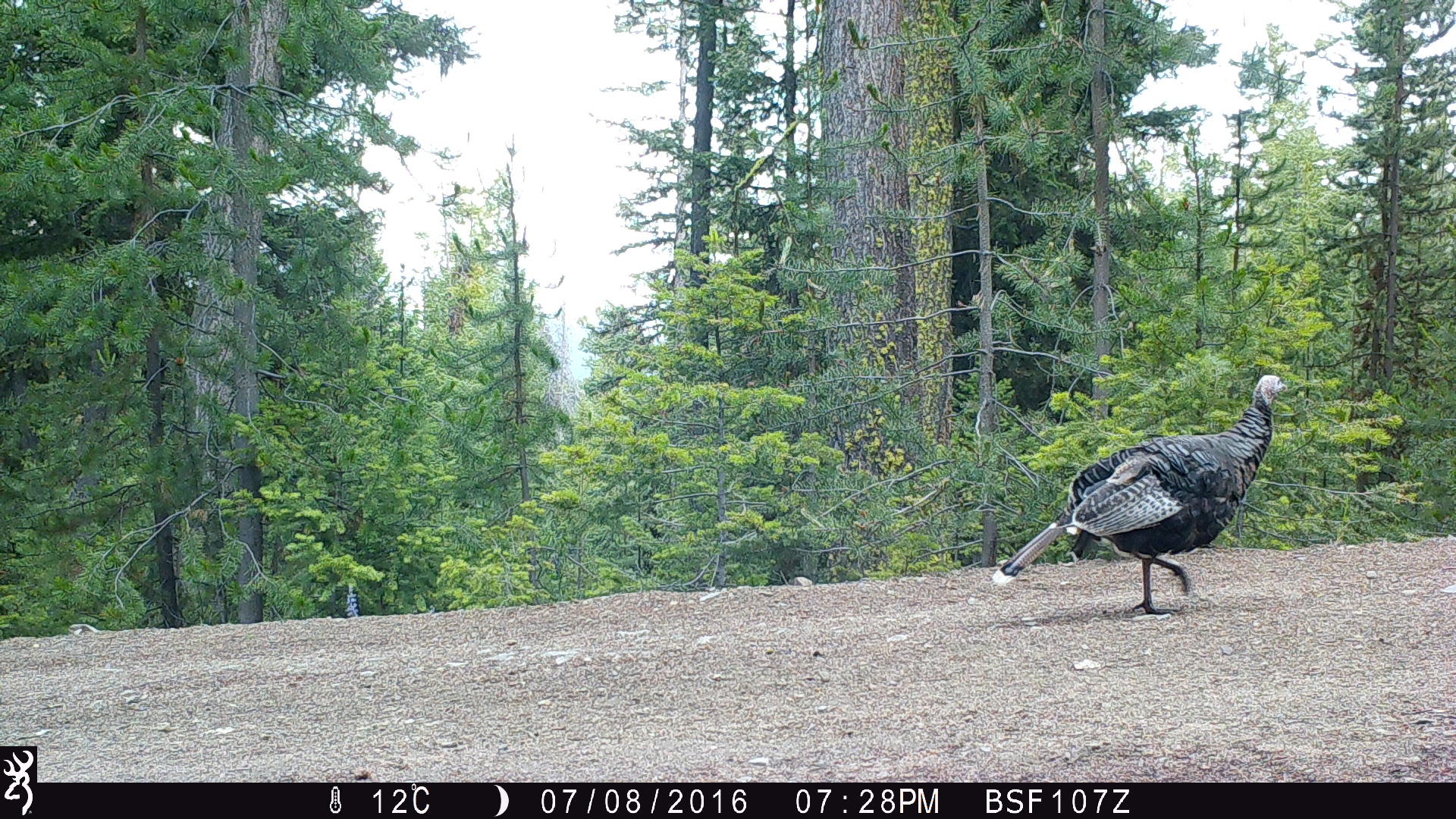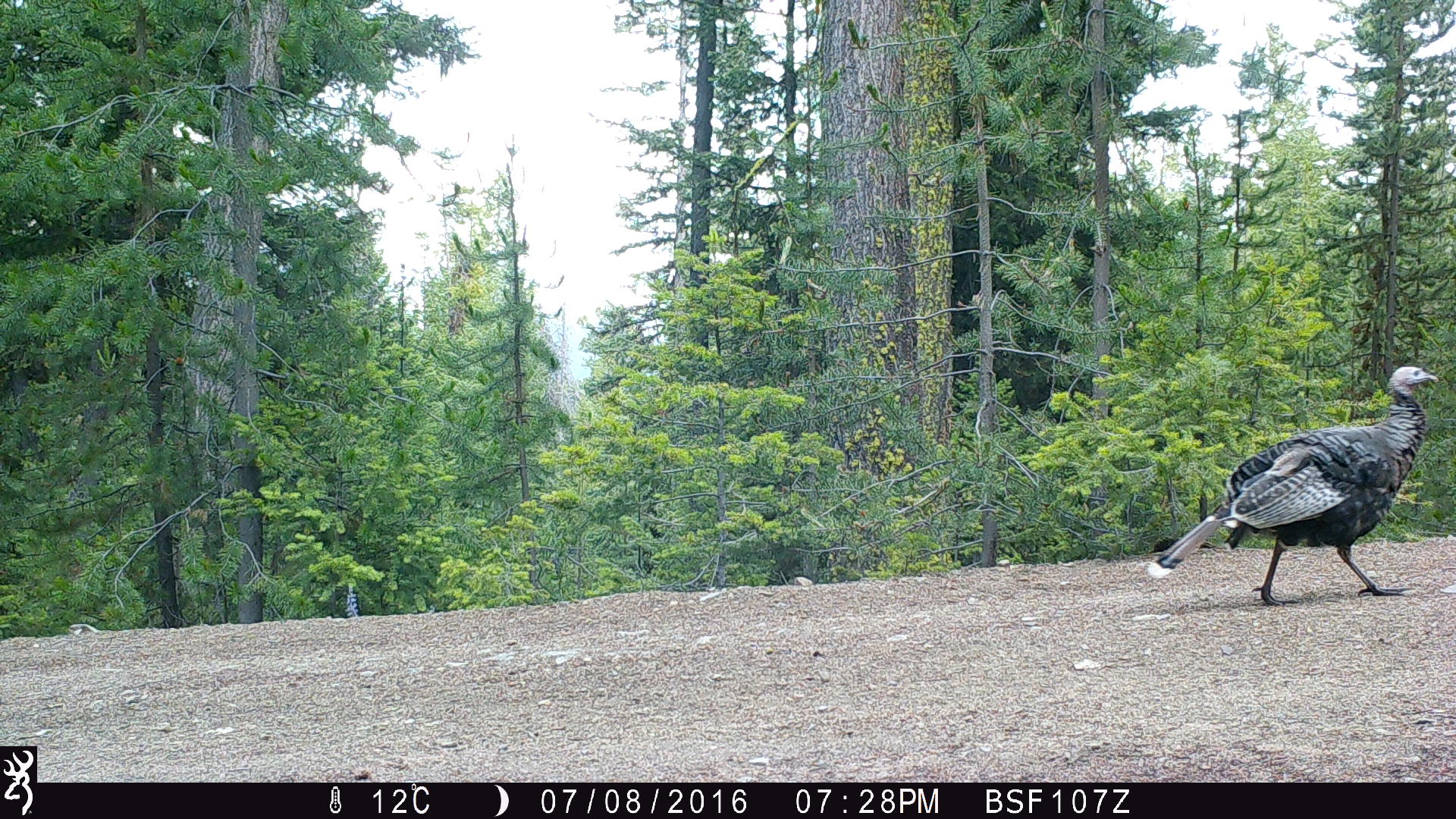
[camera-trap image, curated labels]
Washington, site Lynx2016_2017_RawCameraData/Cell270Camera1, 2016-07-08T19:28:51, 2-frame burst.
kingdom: Animalia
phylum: Chordata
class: Aves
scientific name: Aves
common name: birds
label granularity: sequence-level